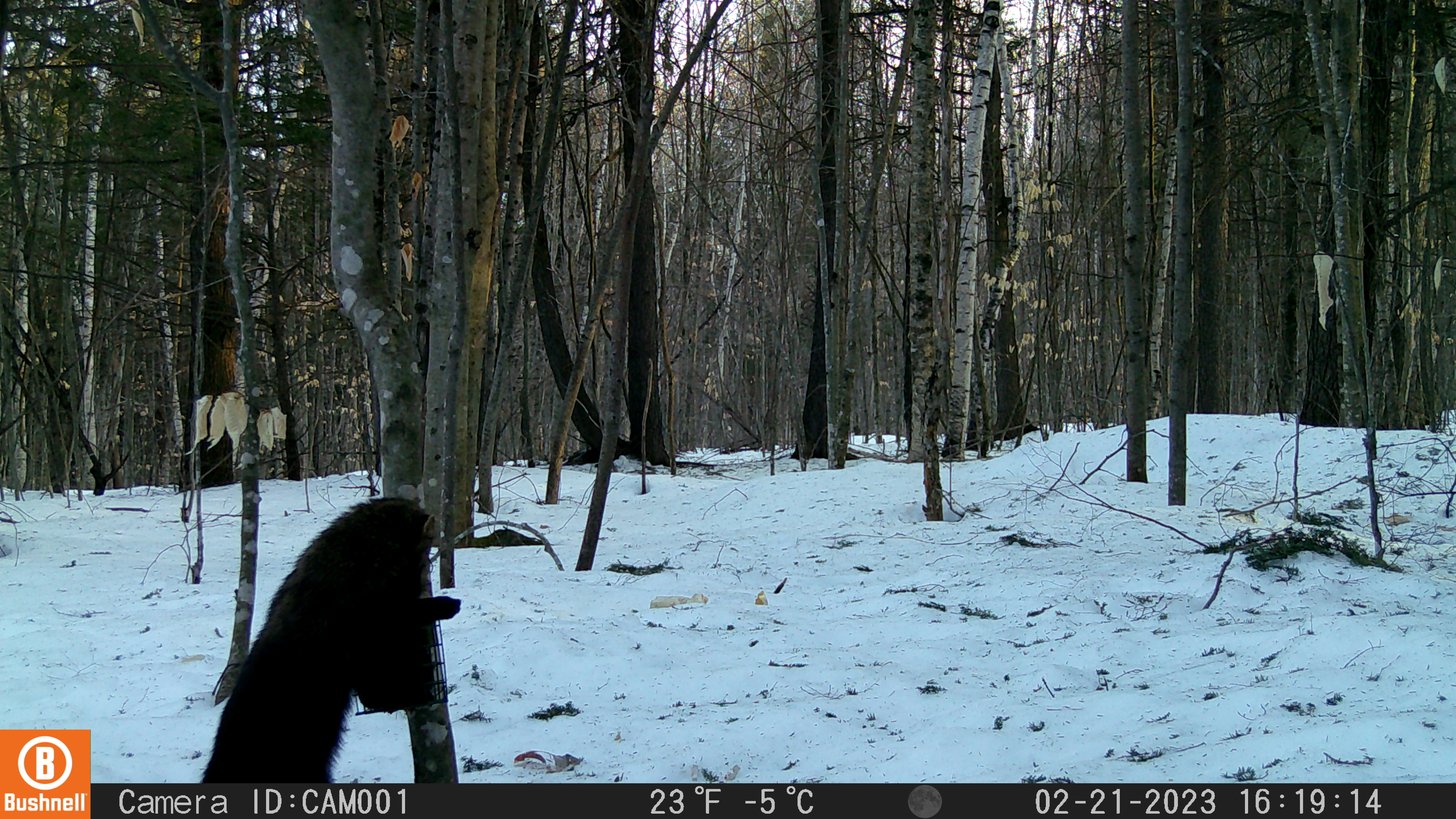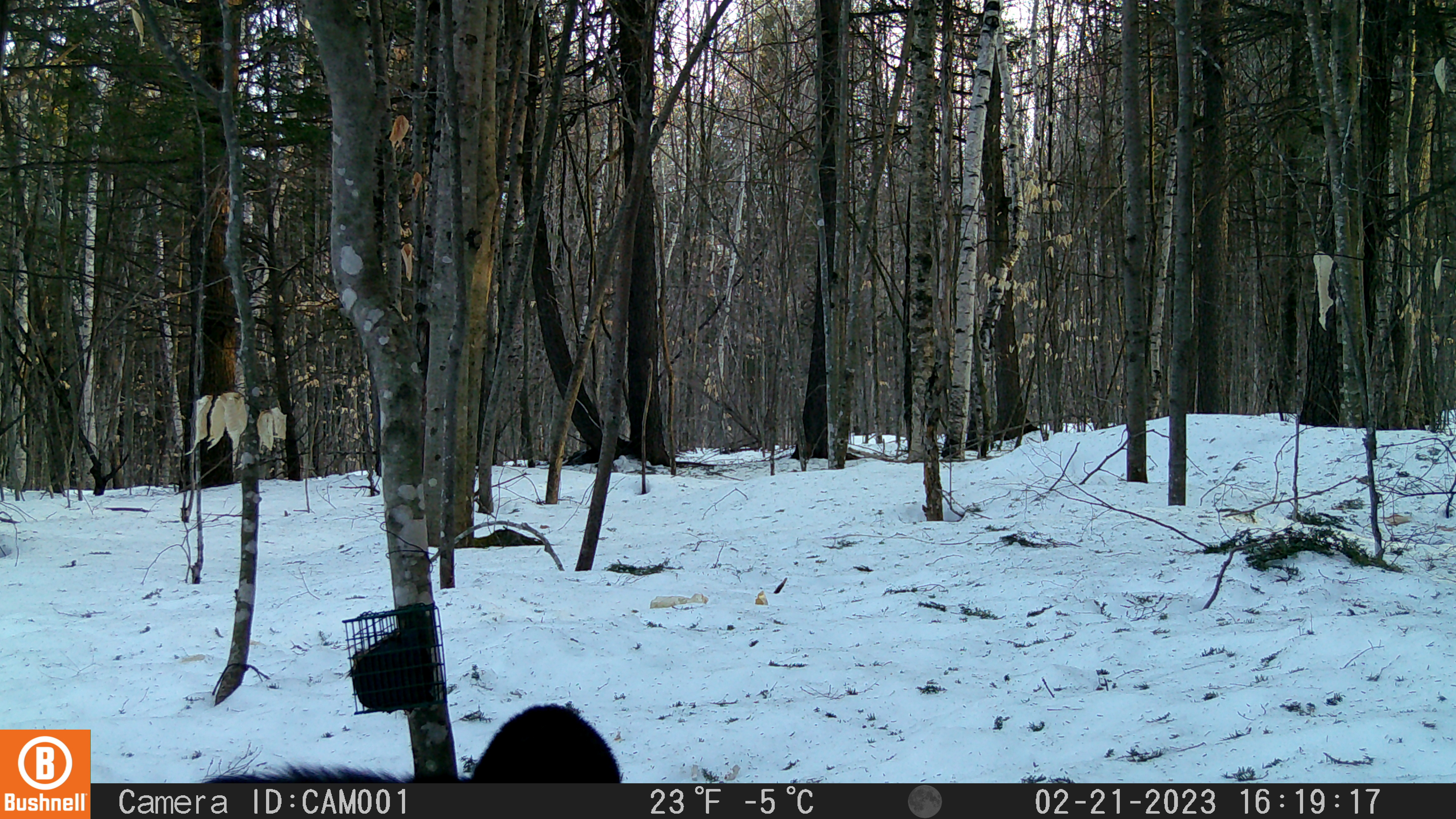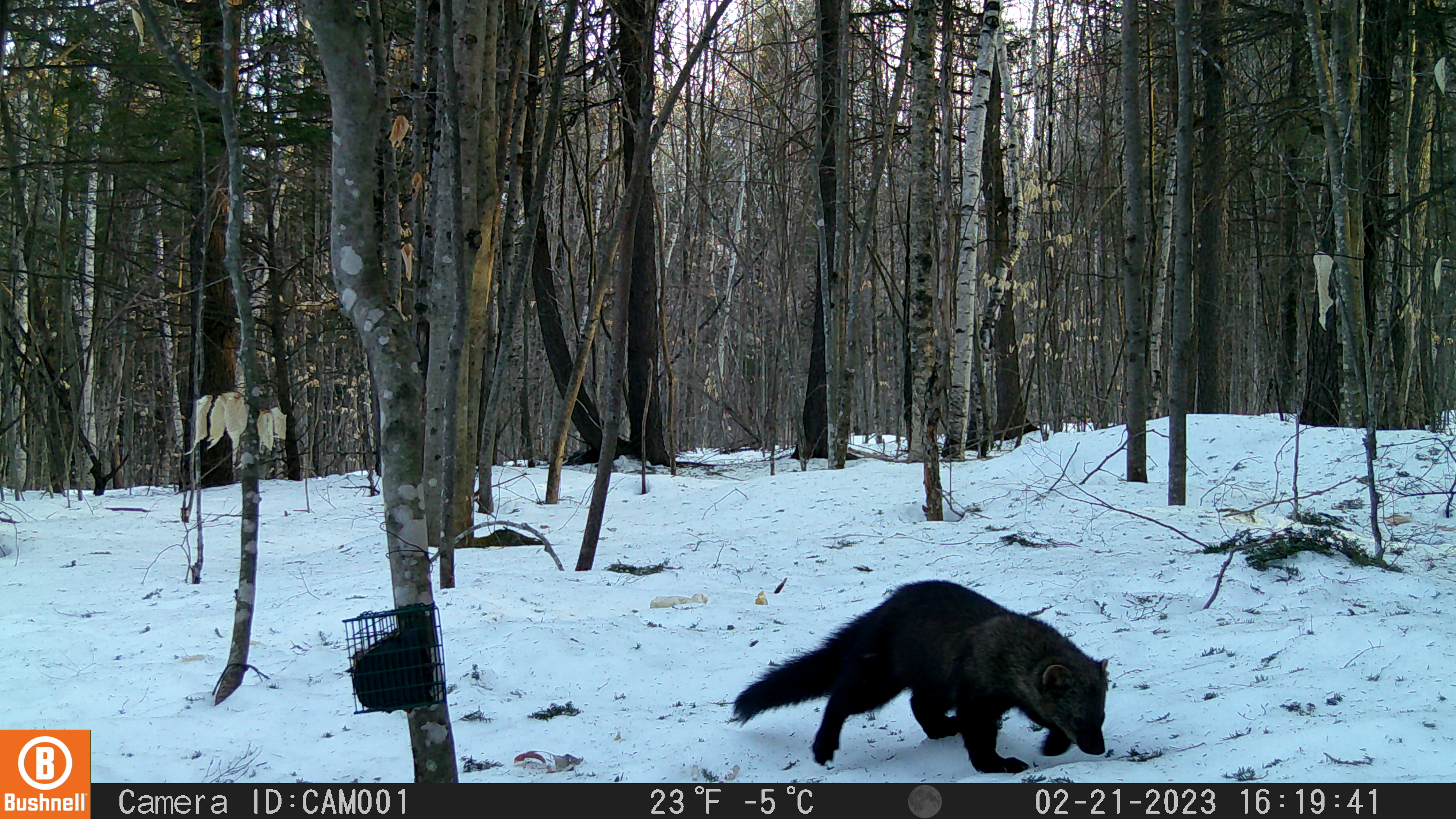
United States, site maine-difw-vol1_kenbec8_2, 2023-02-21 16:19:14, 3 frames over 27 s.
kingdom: Animalia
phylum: Chordata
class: Mammalia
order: Carnivora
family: Mustelidae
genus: Pekania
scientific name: Pekania pennanti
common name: fisher